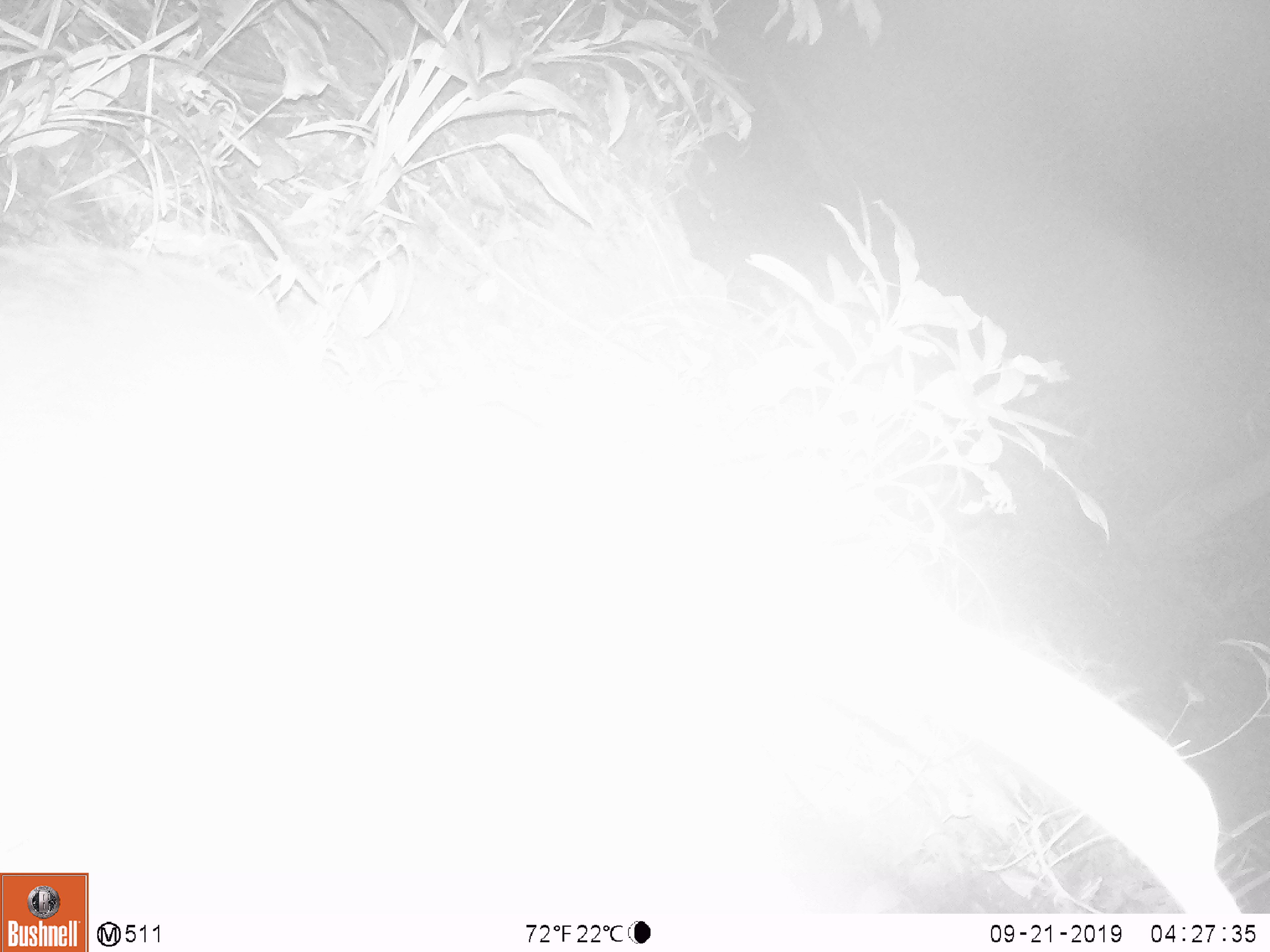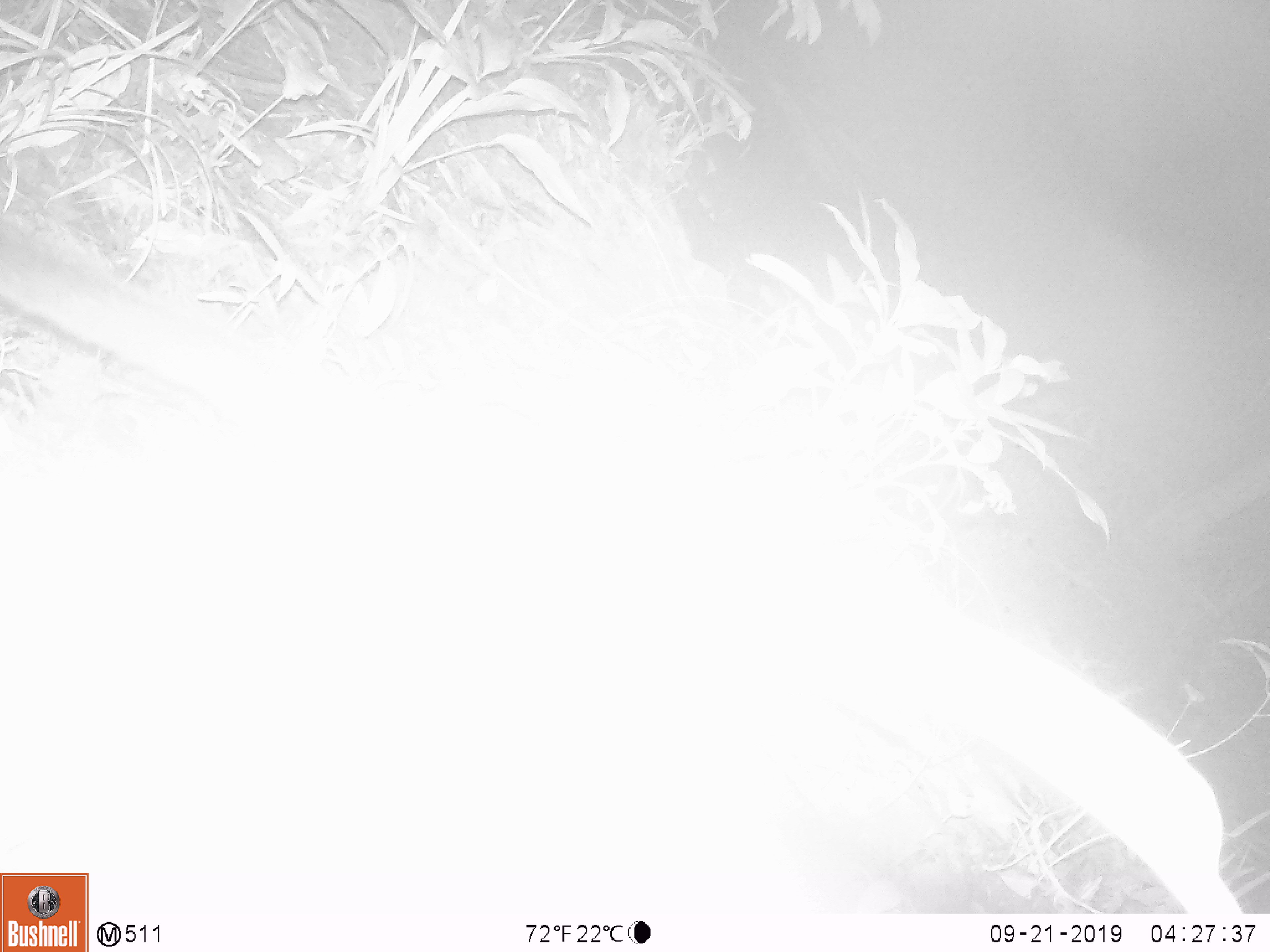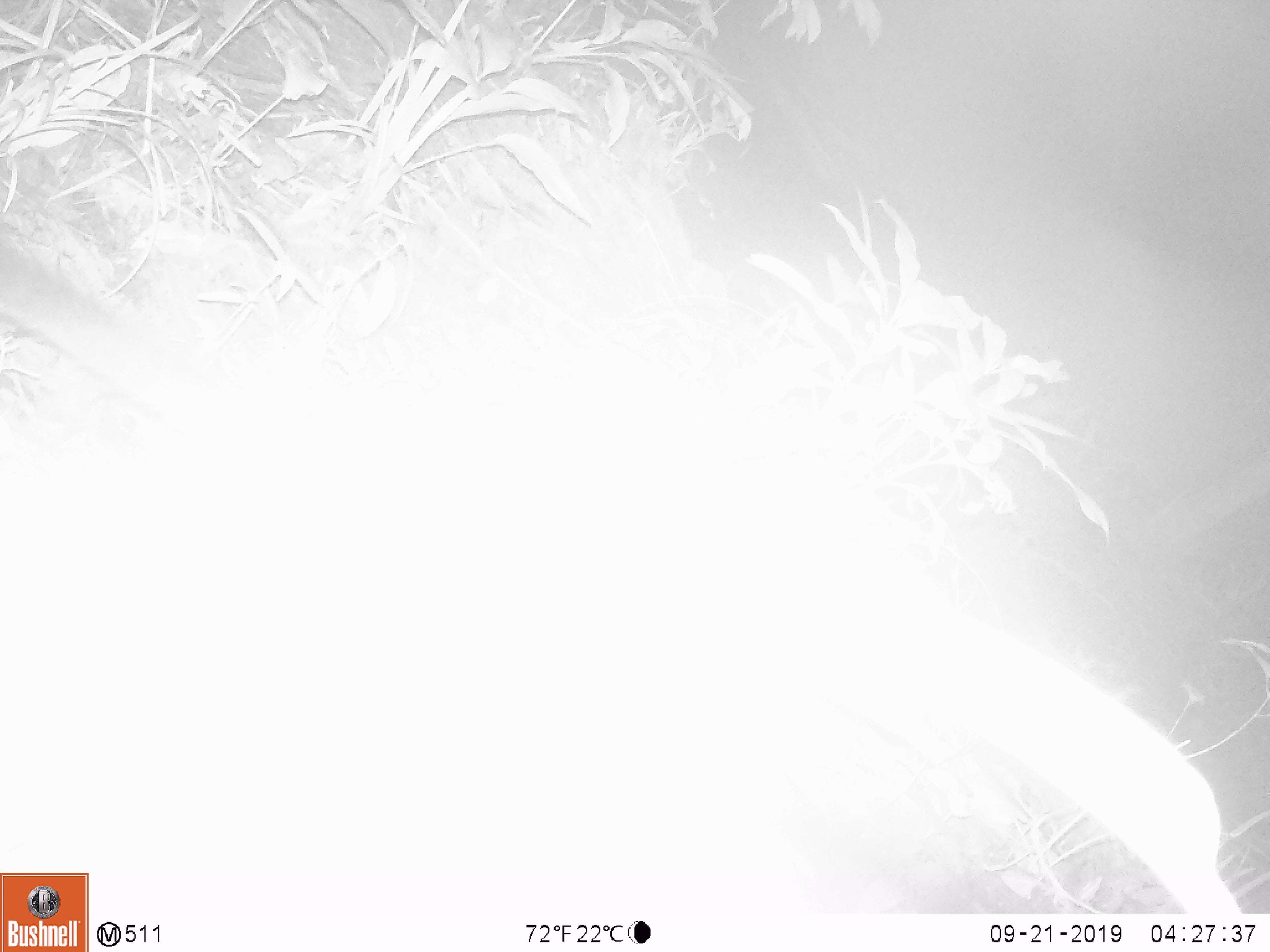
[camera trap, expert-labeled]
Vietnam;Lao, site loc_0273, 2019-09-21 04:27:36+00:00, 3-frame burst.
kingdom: Animalia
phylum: Chordata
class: Mammalia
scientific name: Mammalia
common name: mammal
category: unidentified small mammal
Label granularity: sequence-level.